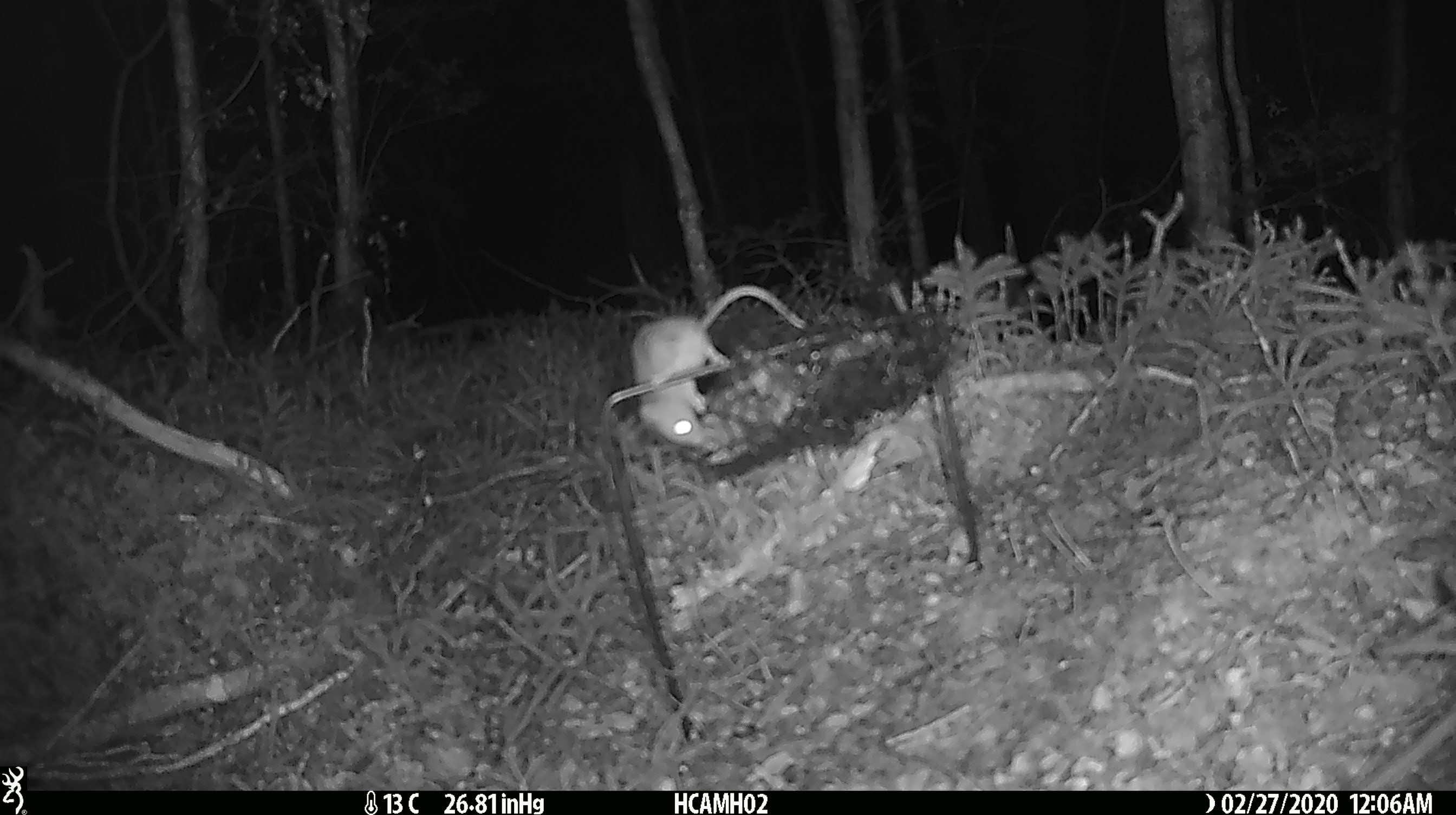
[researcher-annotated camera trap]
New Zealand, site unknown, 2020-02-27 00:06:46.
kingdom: Animalia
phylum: Chordata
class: Mammalia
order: Rodentia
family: Muridae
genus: Mus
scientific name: Mus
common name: mouse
Mouse (Mus).